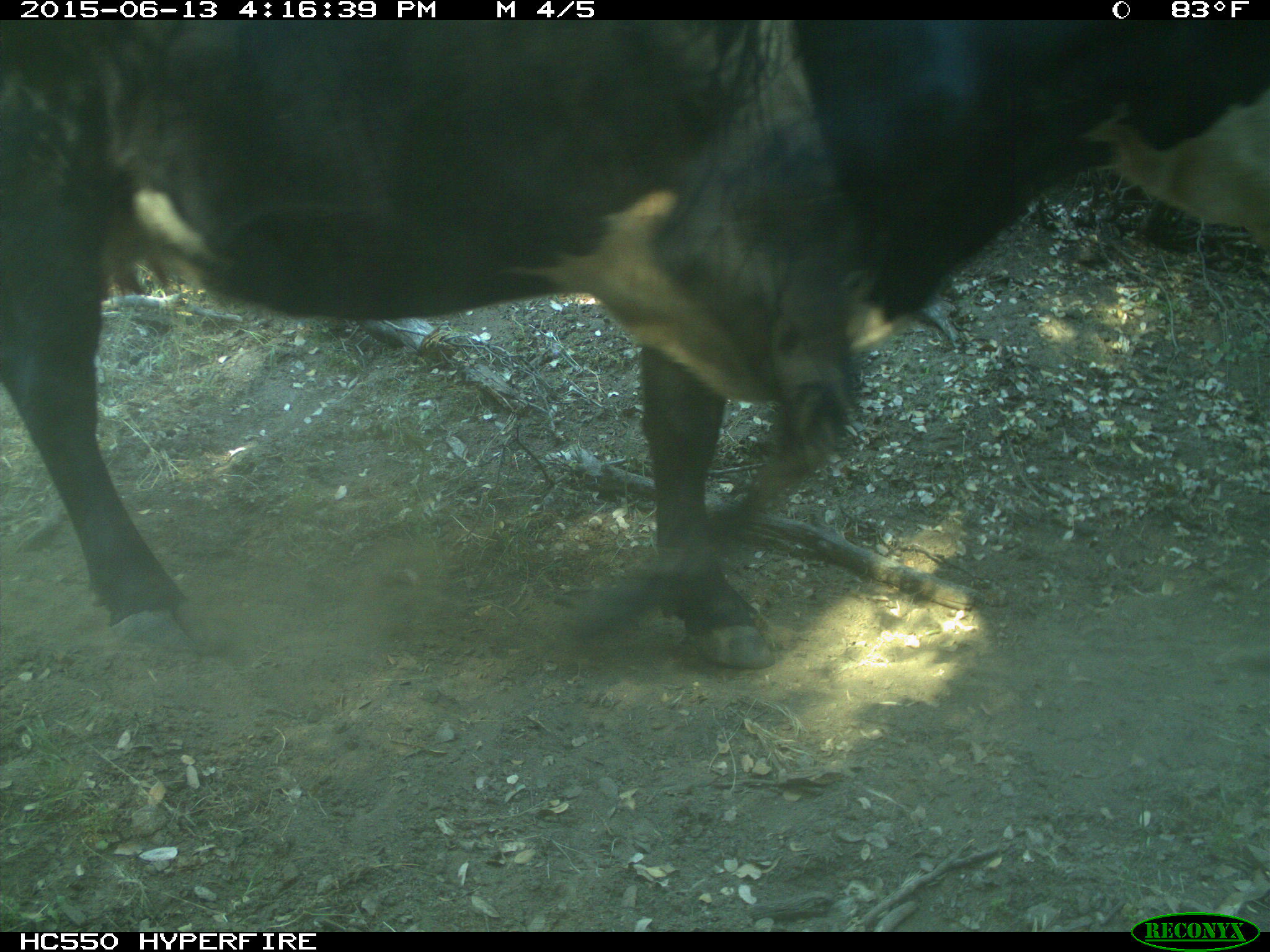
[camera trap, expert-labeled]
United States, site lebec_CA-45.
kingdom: Animalia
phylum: Chordata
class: Mammalia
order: Artiodactyla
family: Bovidae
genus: Bos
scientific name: Bos taurus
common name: domestic cow